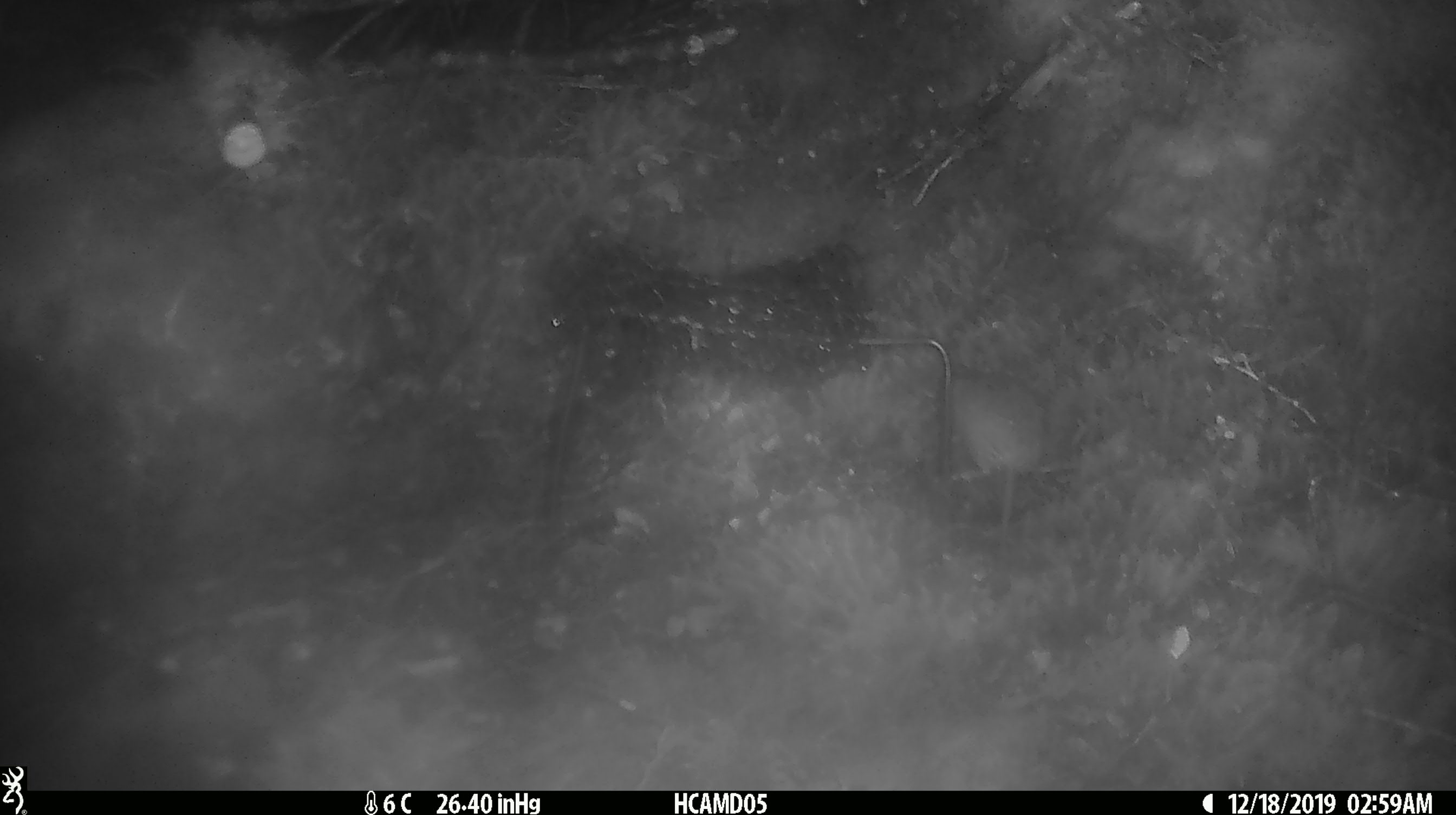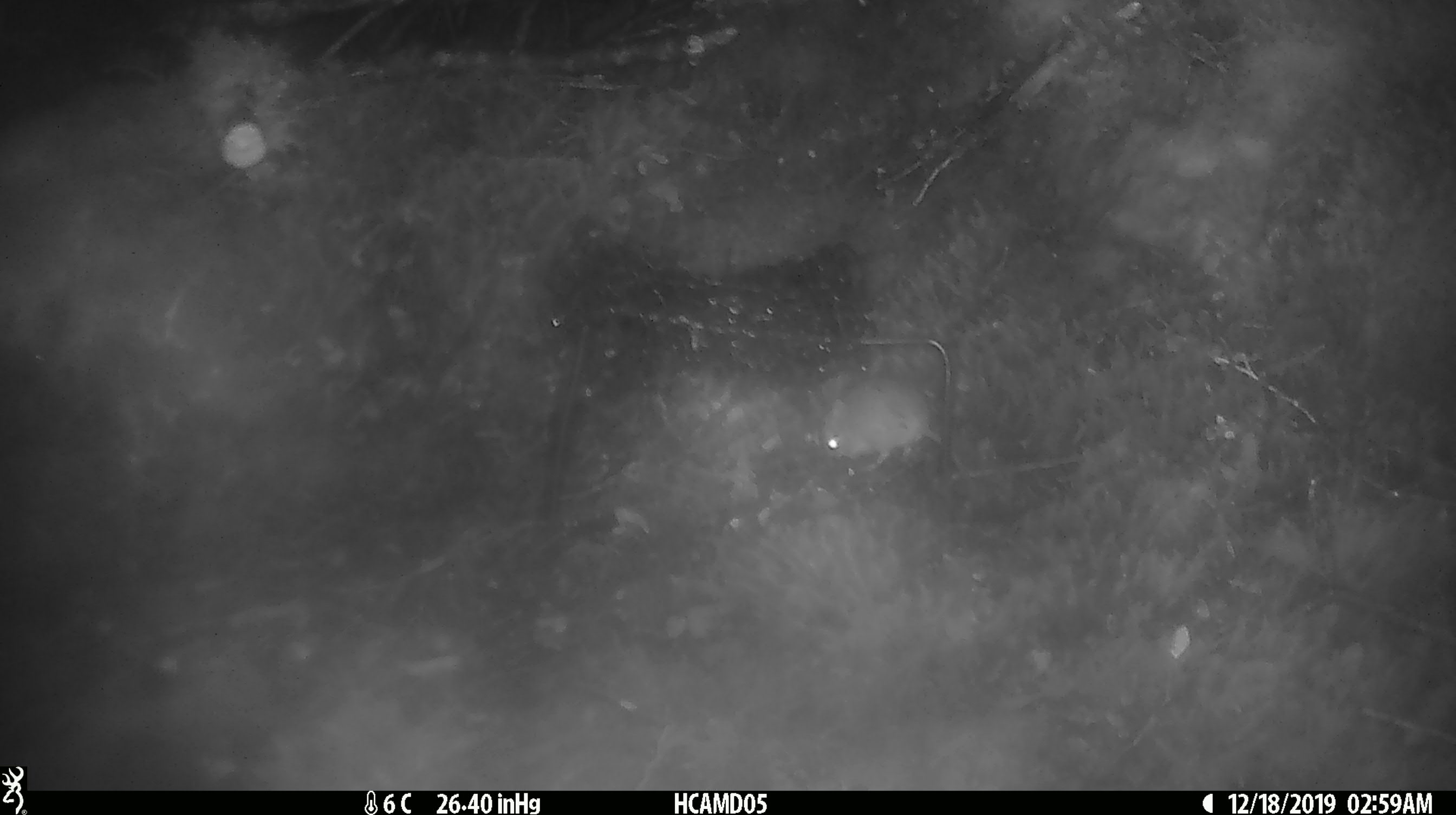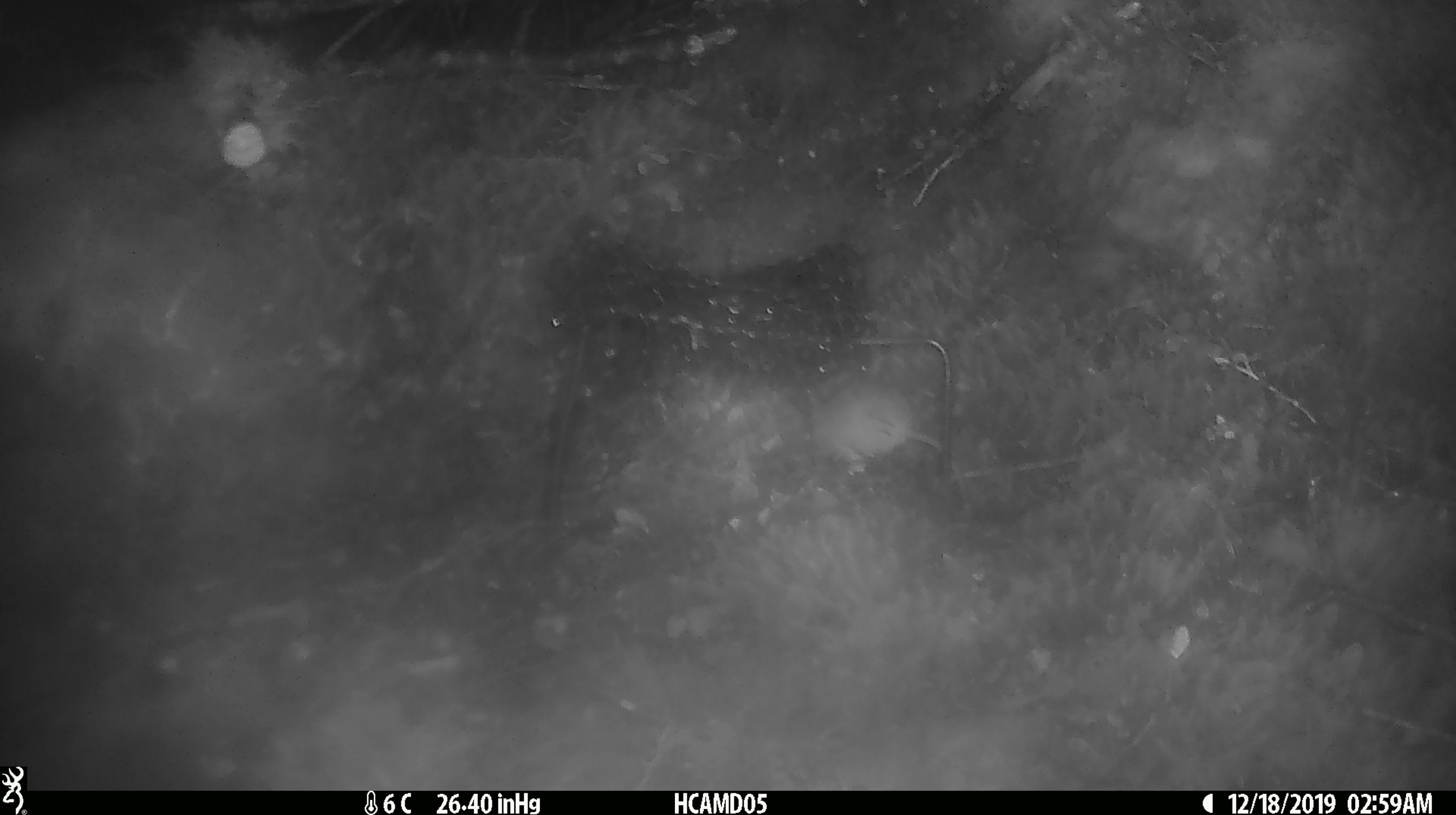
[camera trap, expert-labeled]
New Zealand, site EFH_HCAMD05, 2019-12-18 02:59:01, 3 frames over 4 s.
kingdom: Animalia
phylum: Chordata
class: Mammalia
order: Rodentia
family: Muridae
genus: Mus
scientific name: Mus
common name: mouse